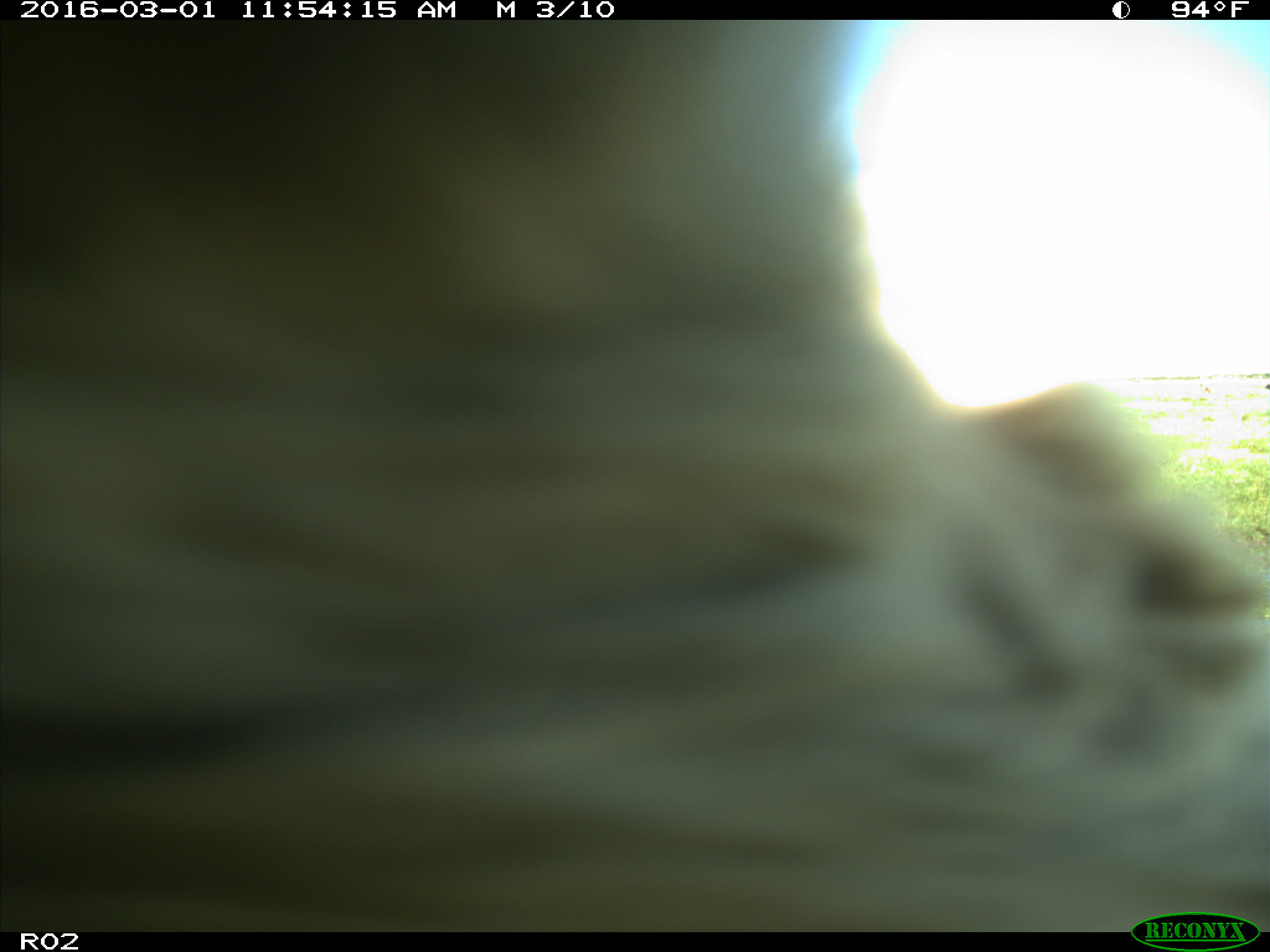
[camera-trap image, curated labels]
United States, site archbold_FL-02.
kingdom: Animalia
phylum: Chordata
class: Mammalia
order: Artiodactyla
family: Bovidae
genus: Bos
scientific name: Bos taurus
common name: domestic cow